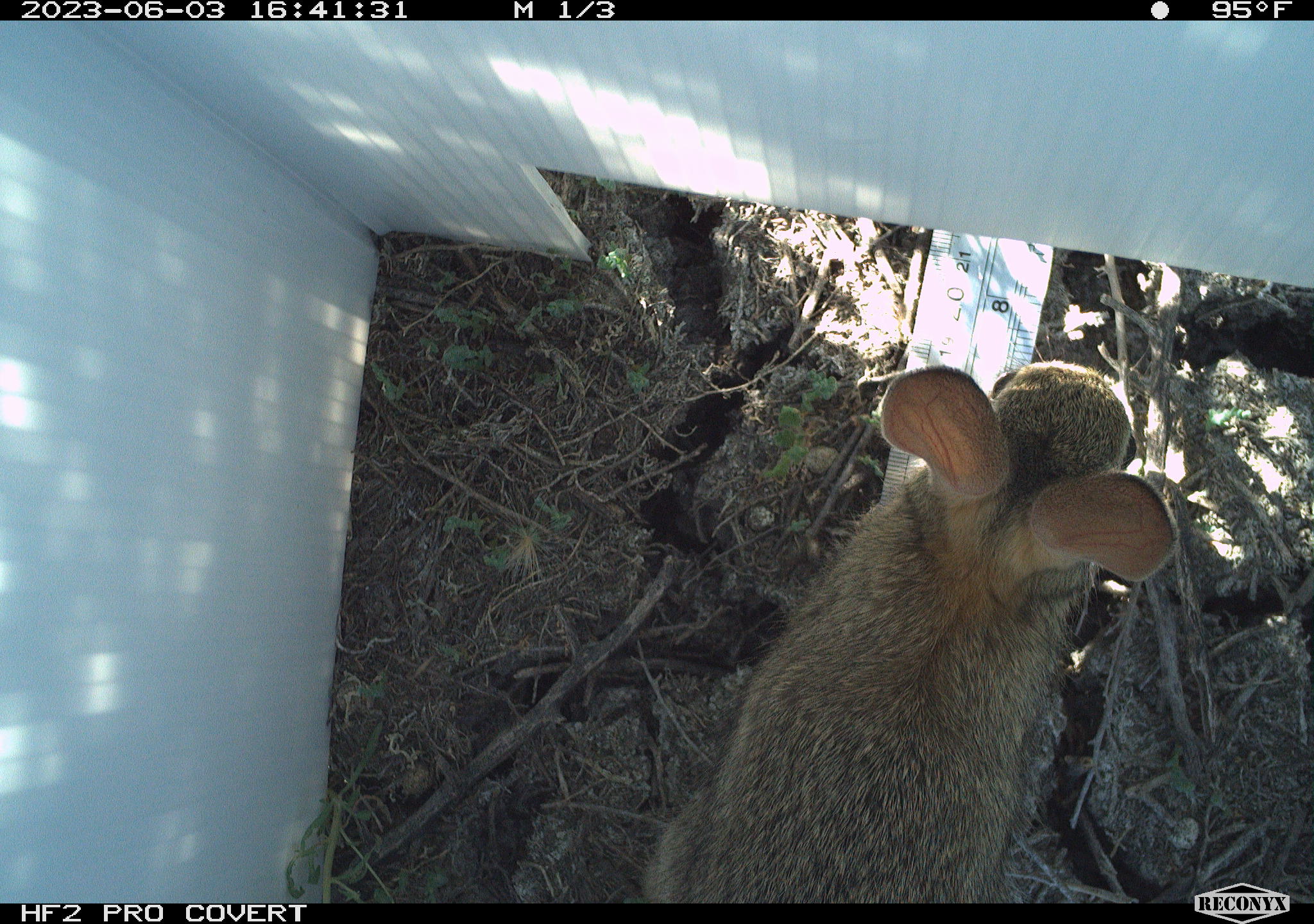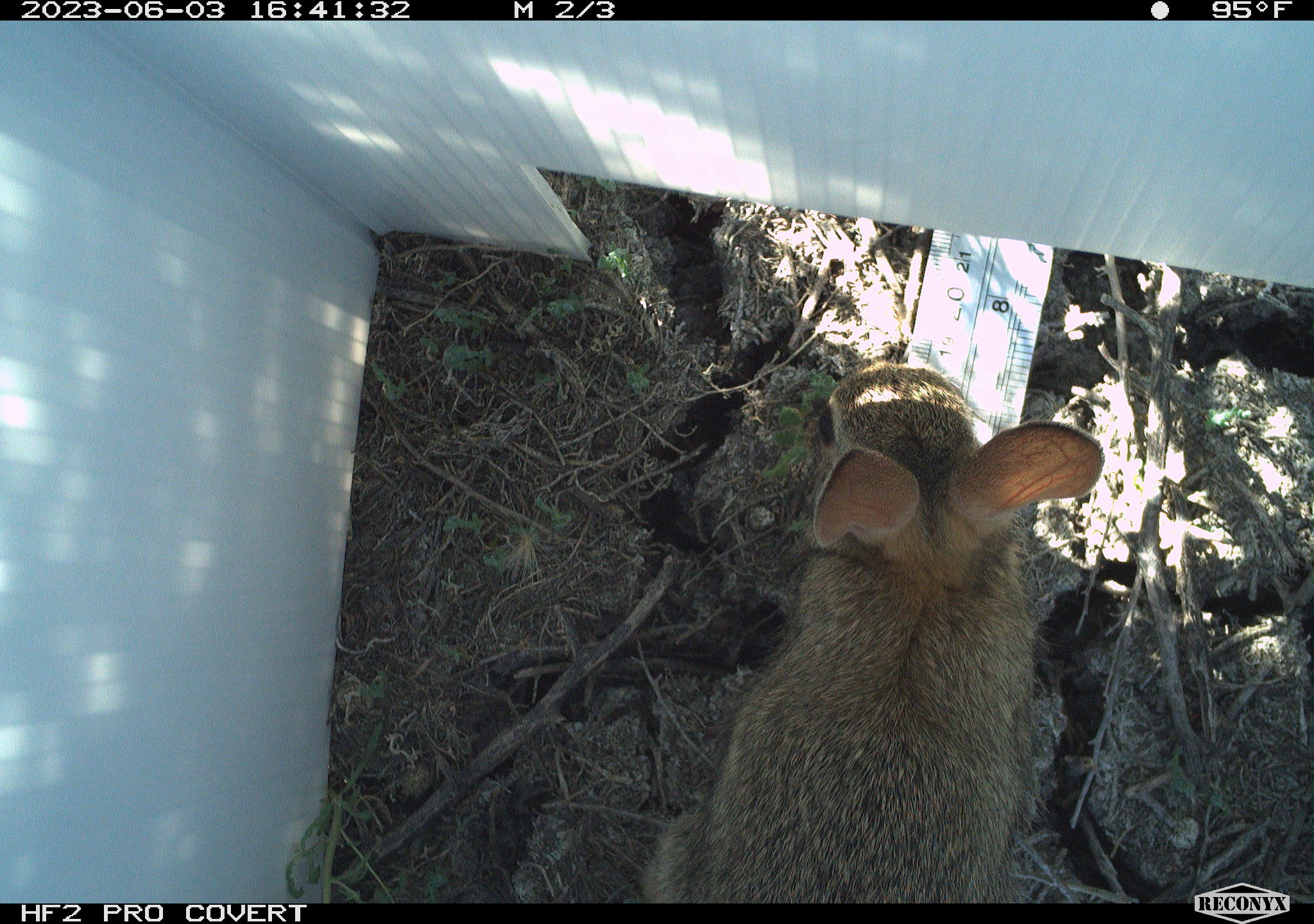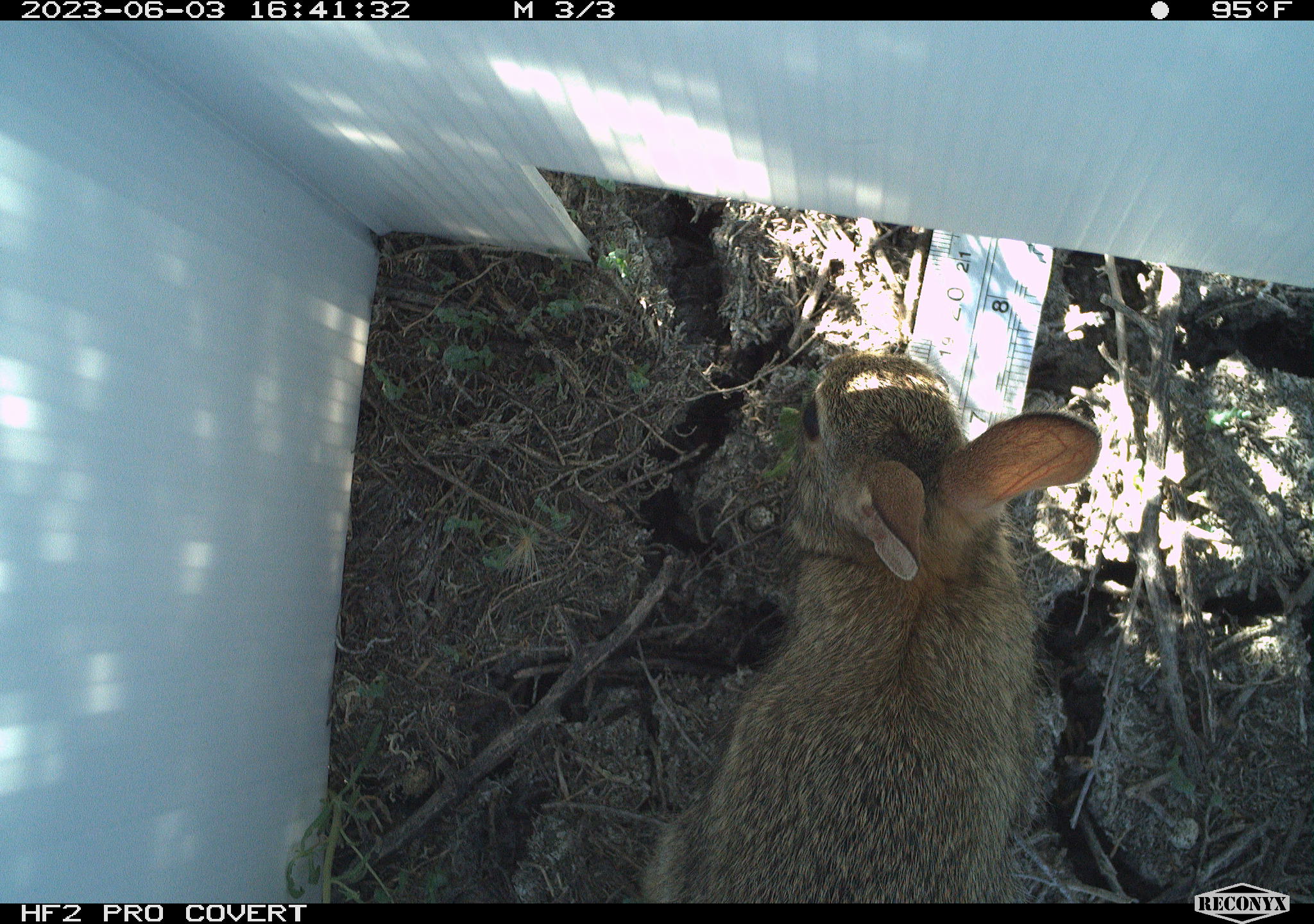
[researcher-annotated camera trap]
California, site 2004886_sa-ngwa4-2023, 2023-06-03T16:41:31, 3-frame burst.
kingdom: Animalia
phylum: Chordata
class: Mammalia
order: Lagomorpha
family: Leporidae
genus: Sylvilagus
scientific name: Sylvilagus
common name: cottontail rabbits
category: sylvilagus species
Sylvilagus species (cottontail rabbits) (Sylvilagus).